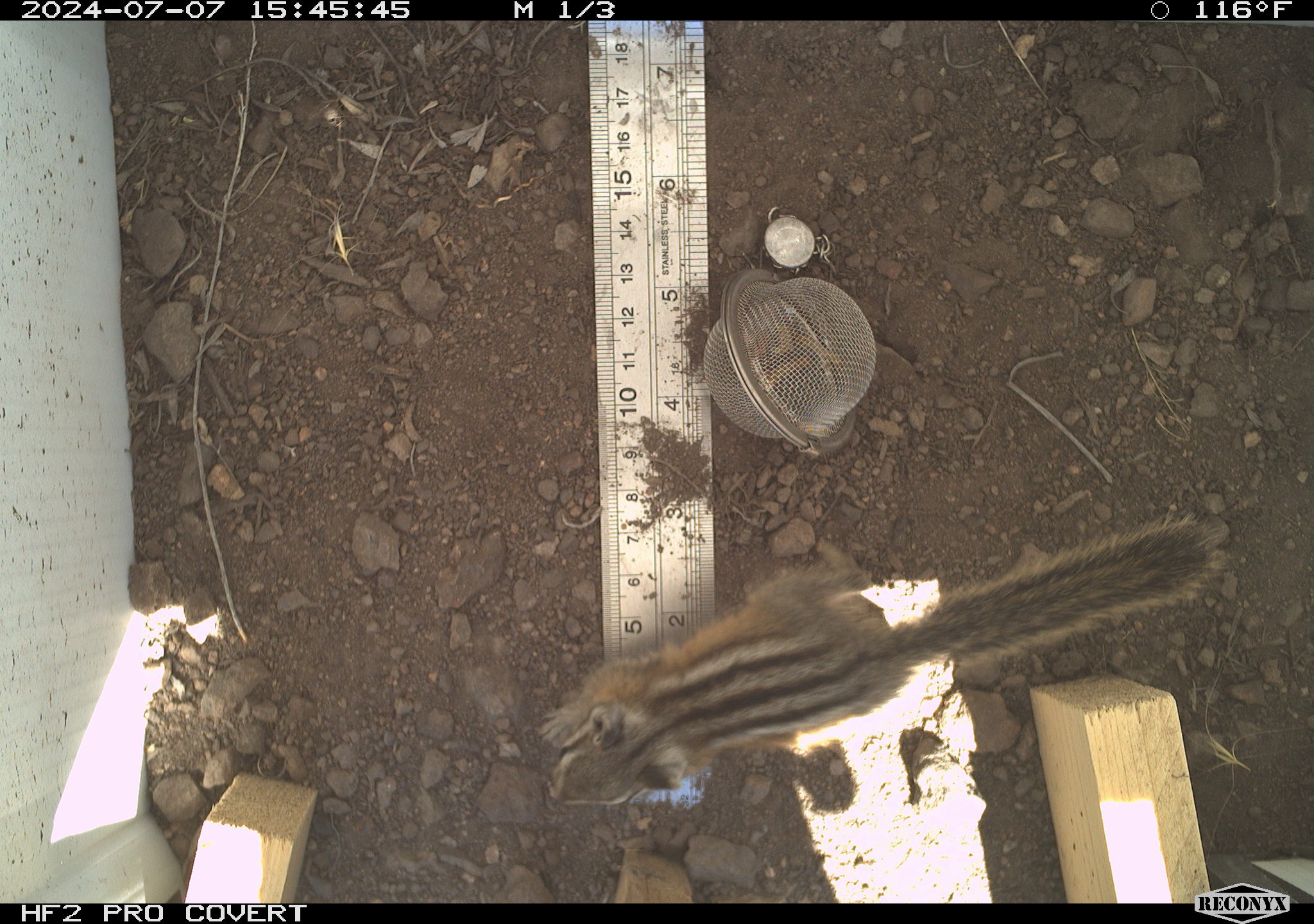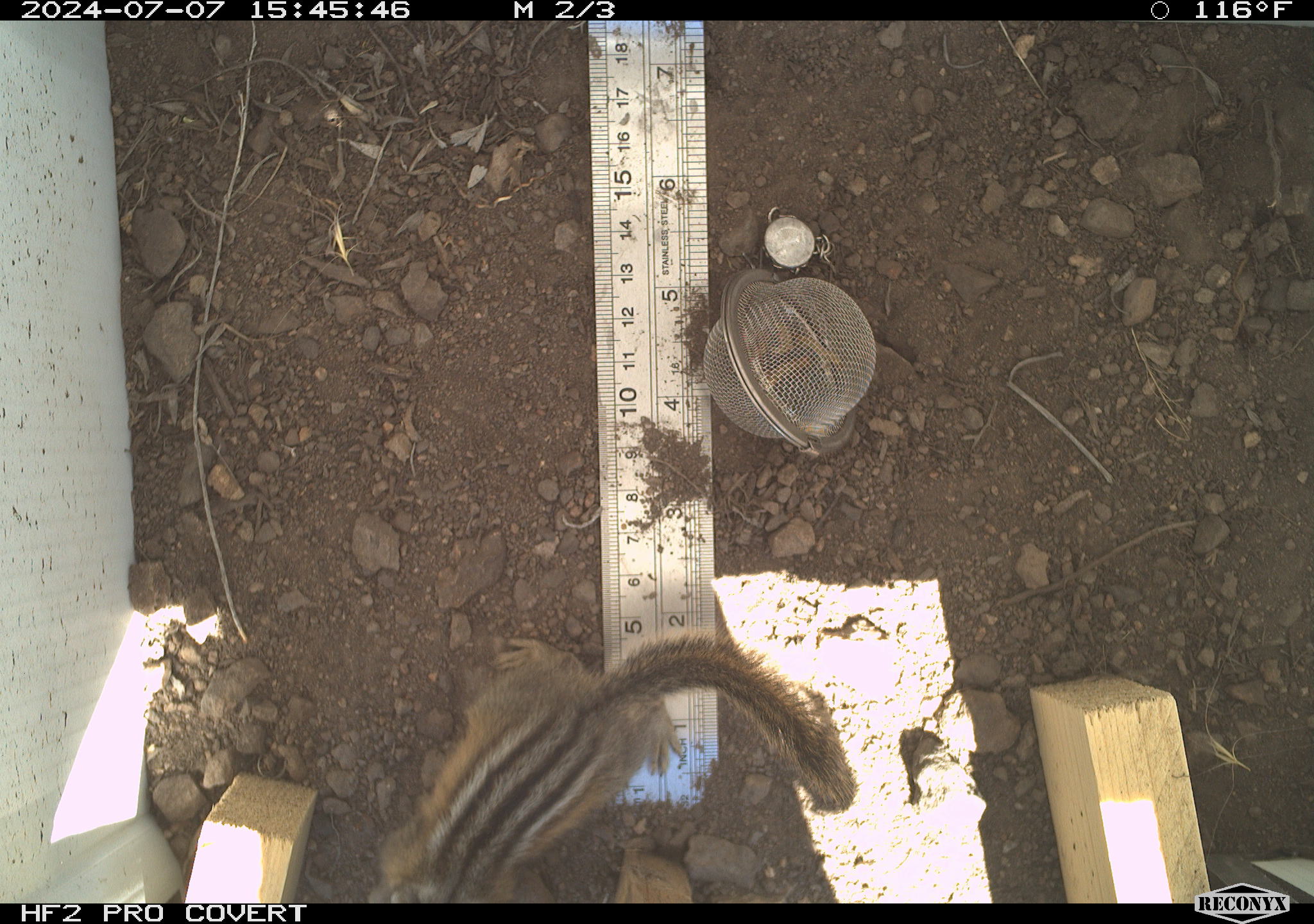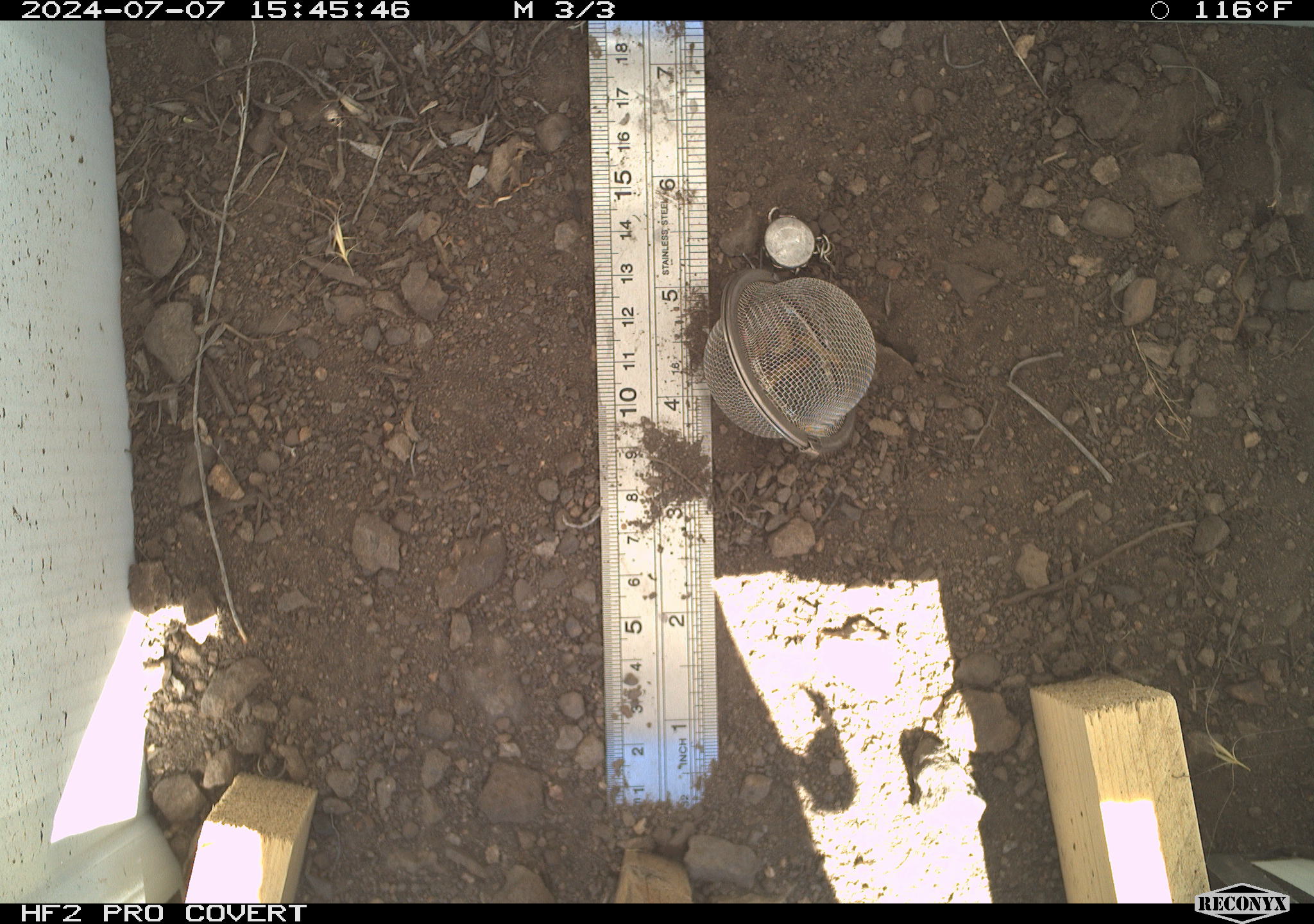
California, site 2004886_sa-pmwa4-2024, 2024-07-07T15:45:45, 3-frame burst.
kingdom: Animalia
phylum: Chordata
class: Mammalia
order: Rodentia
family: Sciuridae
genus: Neotamias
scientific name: Neotamias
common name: western chipmunks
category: neotamias species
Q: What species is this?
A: Neotamias species (western chipmunks) (Neotamias).